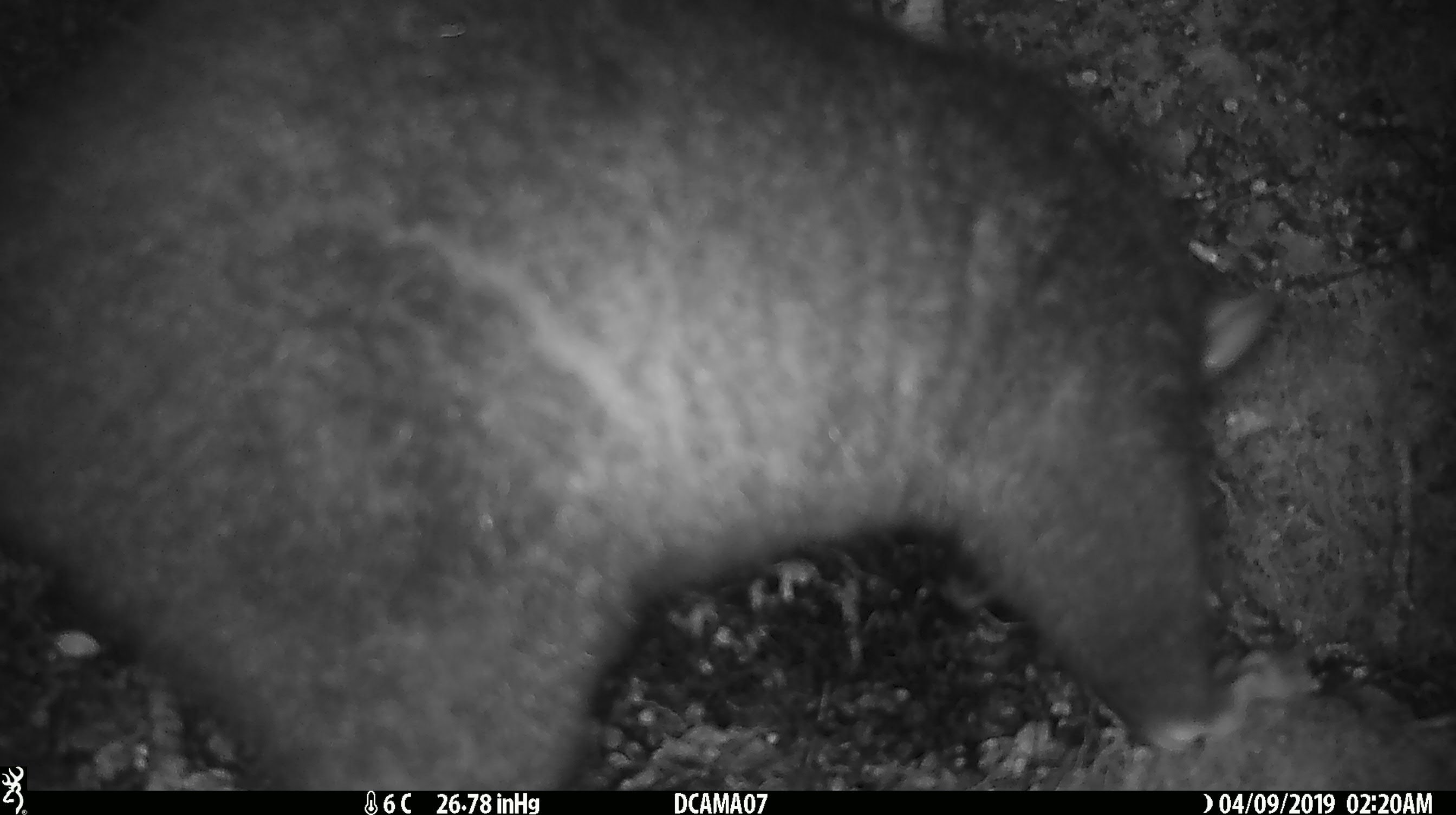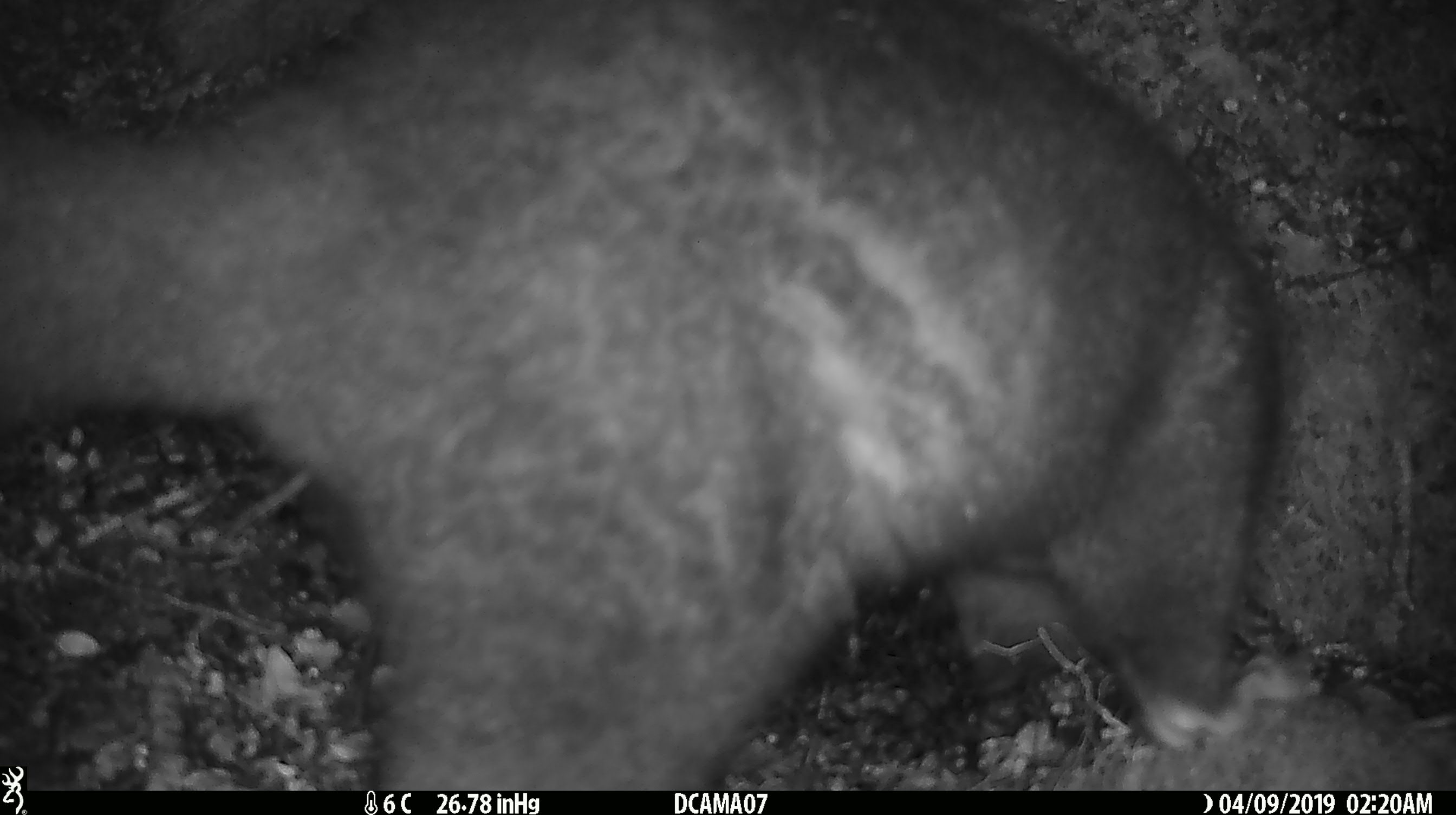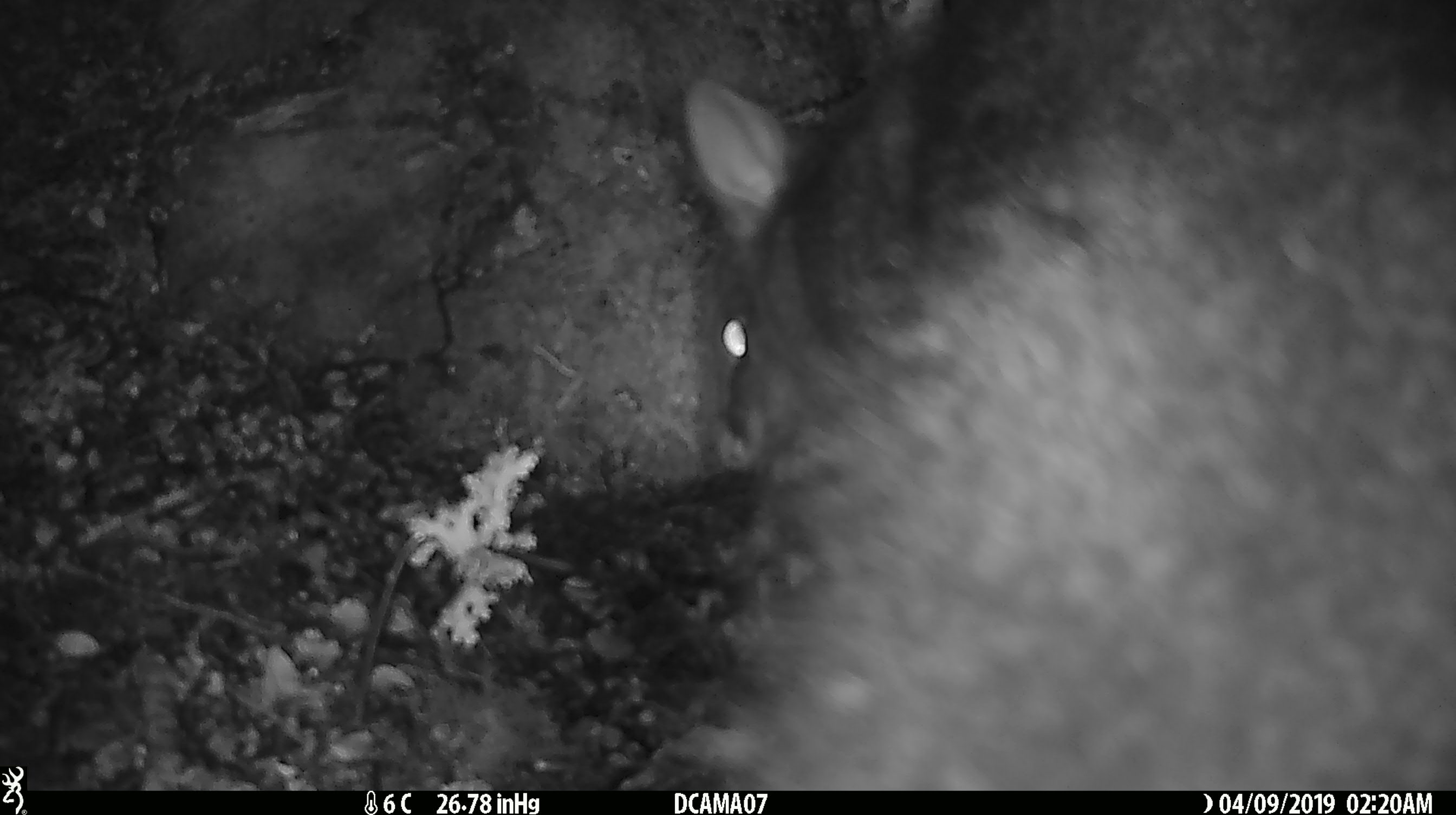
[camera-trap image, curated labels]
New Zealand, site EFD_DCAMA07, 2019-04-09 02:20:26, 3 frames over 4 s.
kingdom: Animalia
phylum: Chordata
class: Mammalia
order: Diprotodontia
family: Phalangeridae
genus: Trichosurus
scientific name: Trichosurus vulpecula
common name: common brushtail possum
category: possum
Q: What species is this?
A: Possum (common brushtail possum) (Trichosurus vulpecula).